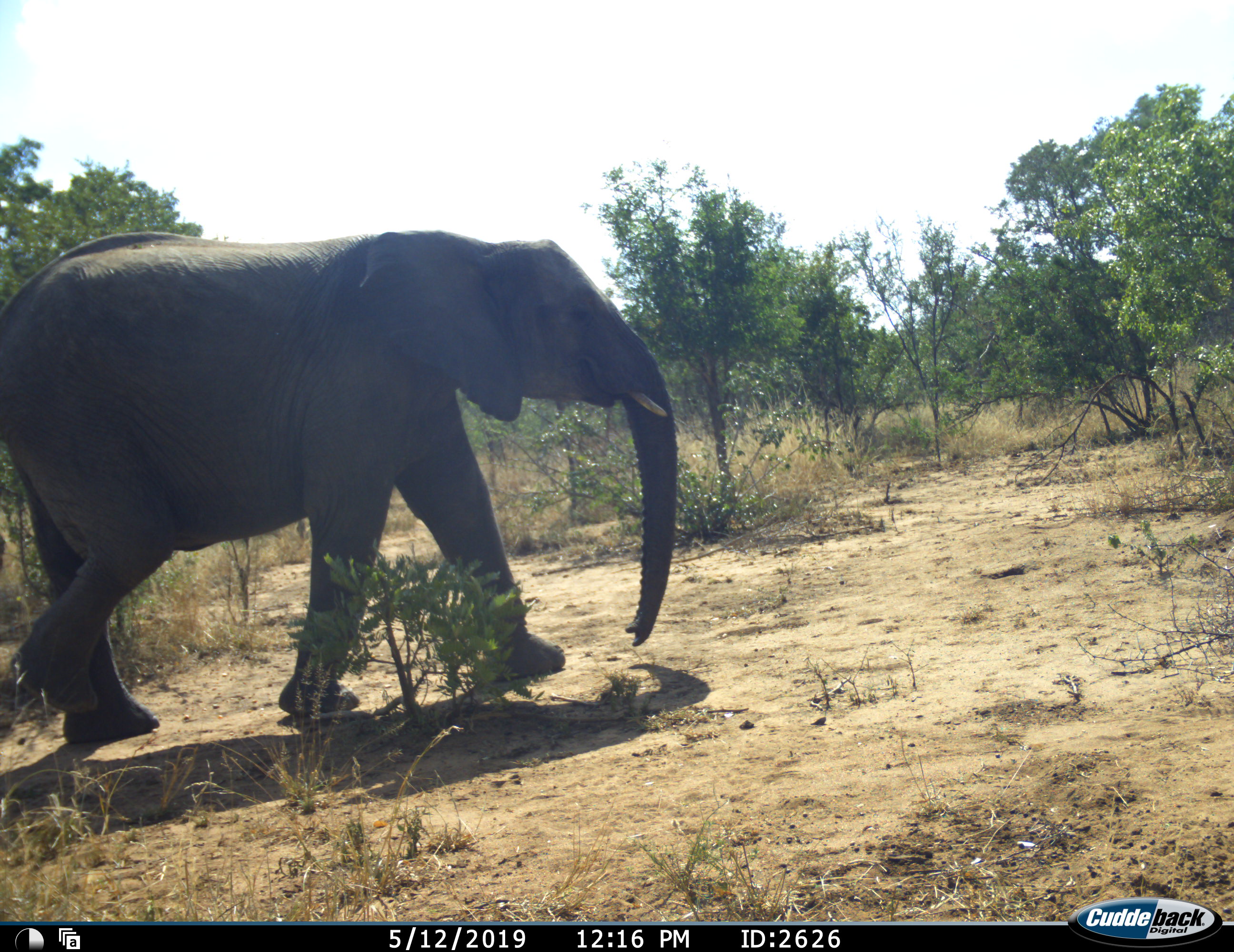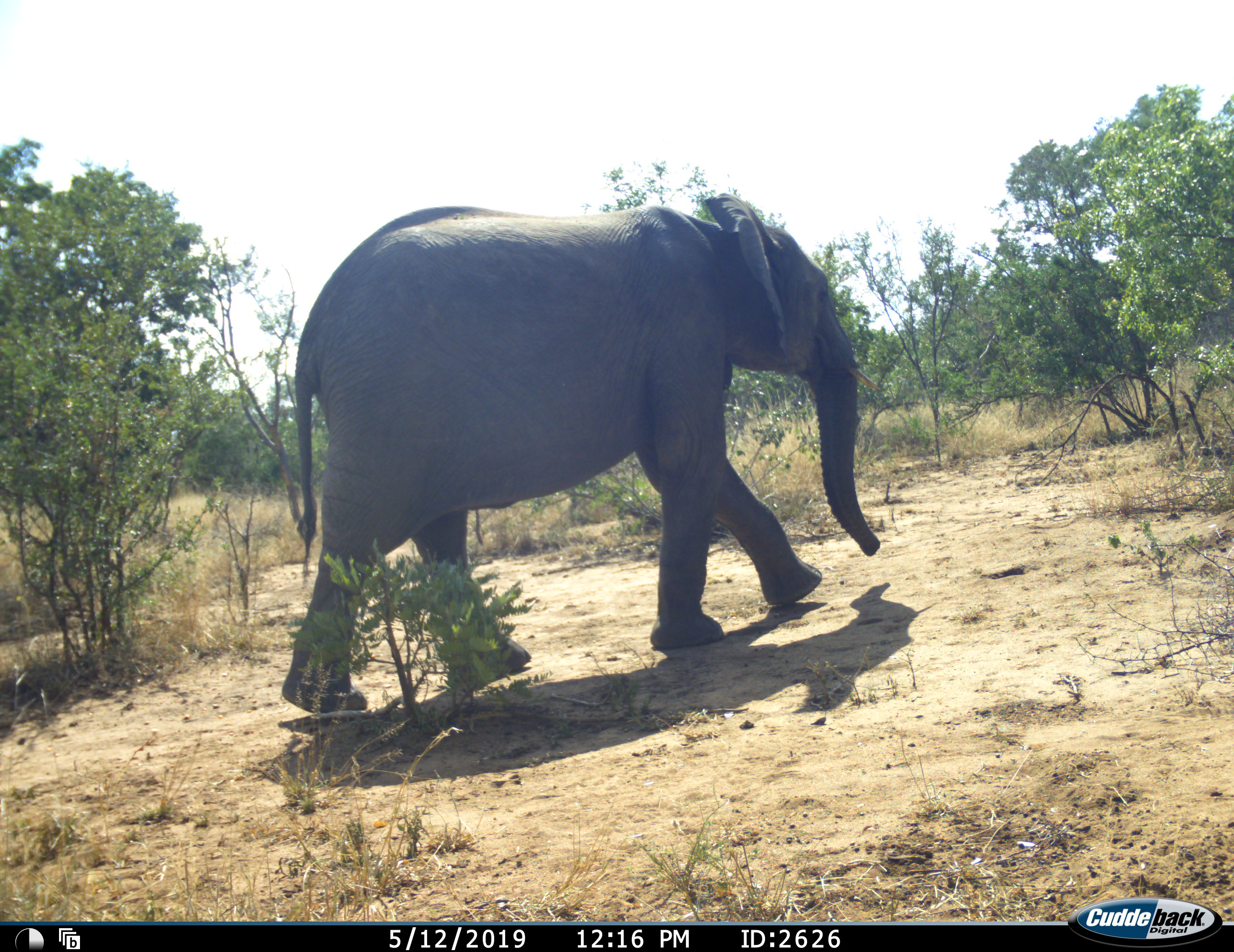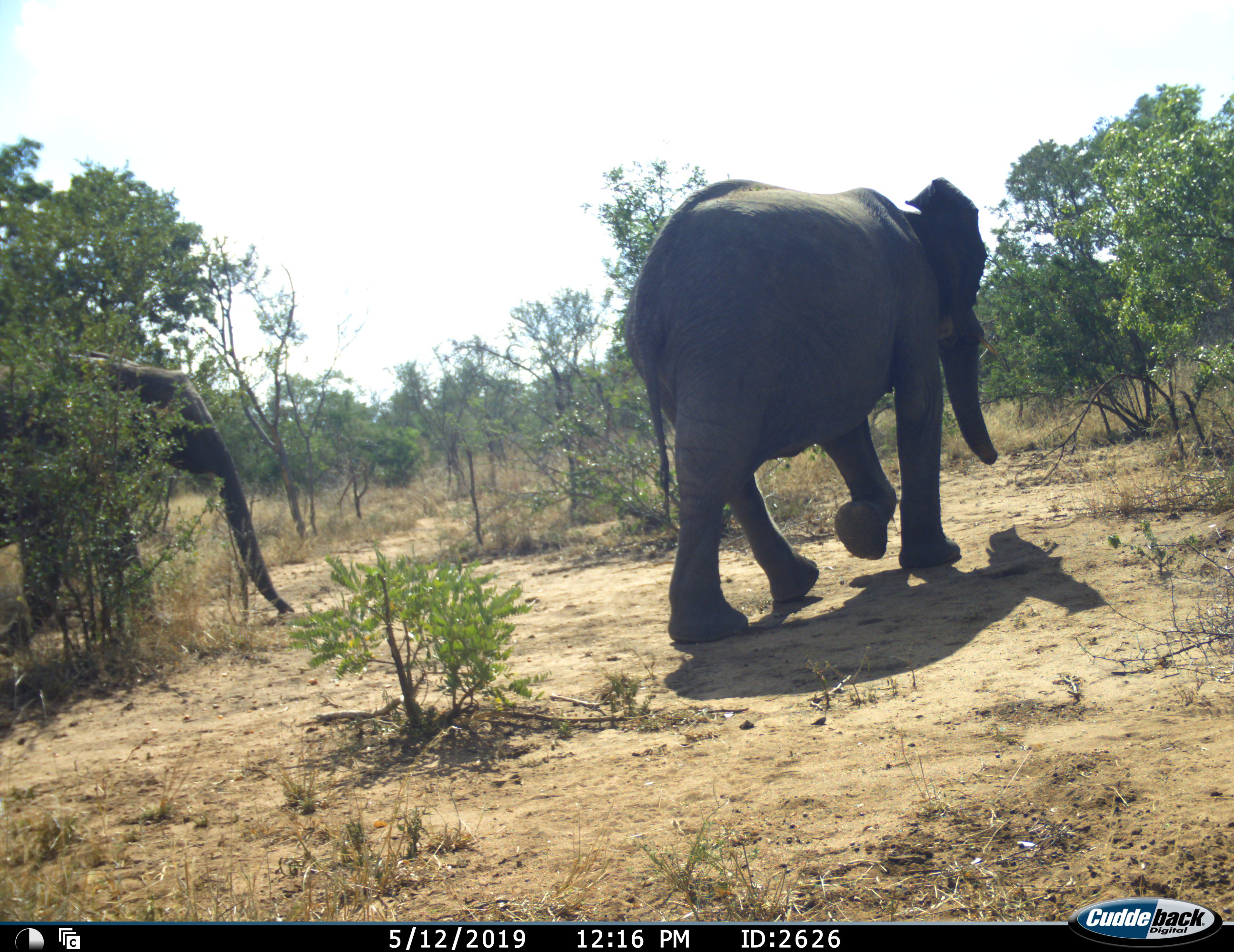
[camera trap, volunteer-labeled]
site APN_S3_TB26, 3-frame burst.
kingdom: Animalia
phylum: Chordata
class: Mammalia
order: Proboscidea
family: Elephantidae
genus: Loxodonta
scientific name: Loxodonta africana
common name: african bush elephant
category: elephant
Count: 2.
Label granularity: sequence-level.